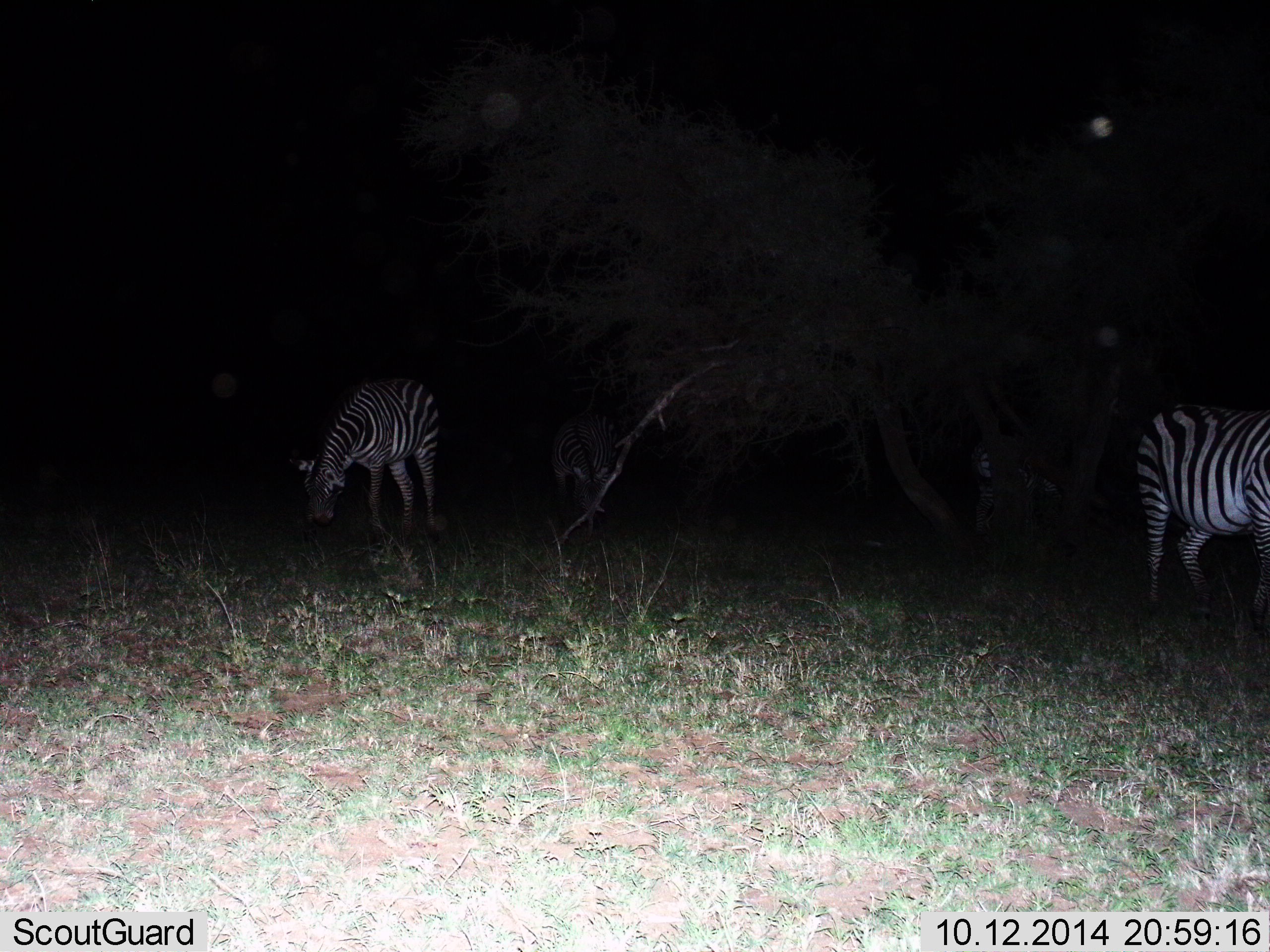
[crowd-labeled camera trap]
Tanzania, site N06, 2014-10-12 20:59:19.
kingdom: Animalia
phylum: Chordata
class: Mammalia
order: Perissodactyla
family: Equidae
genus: Equus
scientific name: Equus quagga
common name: plains zebra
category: zebra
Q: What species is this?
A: Zebra (plains zebra) (Equus quagga).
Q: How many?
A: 3.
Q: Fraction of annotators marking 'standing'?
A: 70%.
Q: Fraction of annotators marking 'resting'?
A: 10%.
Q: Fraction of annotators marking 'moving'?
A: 10%.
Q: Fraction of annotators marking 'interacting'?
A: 0%.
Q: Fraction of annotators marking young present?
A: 0%.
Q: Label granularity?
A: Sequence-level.